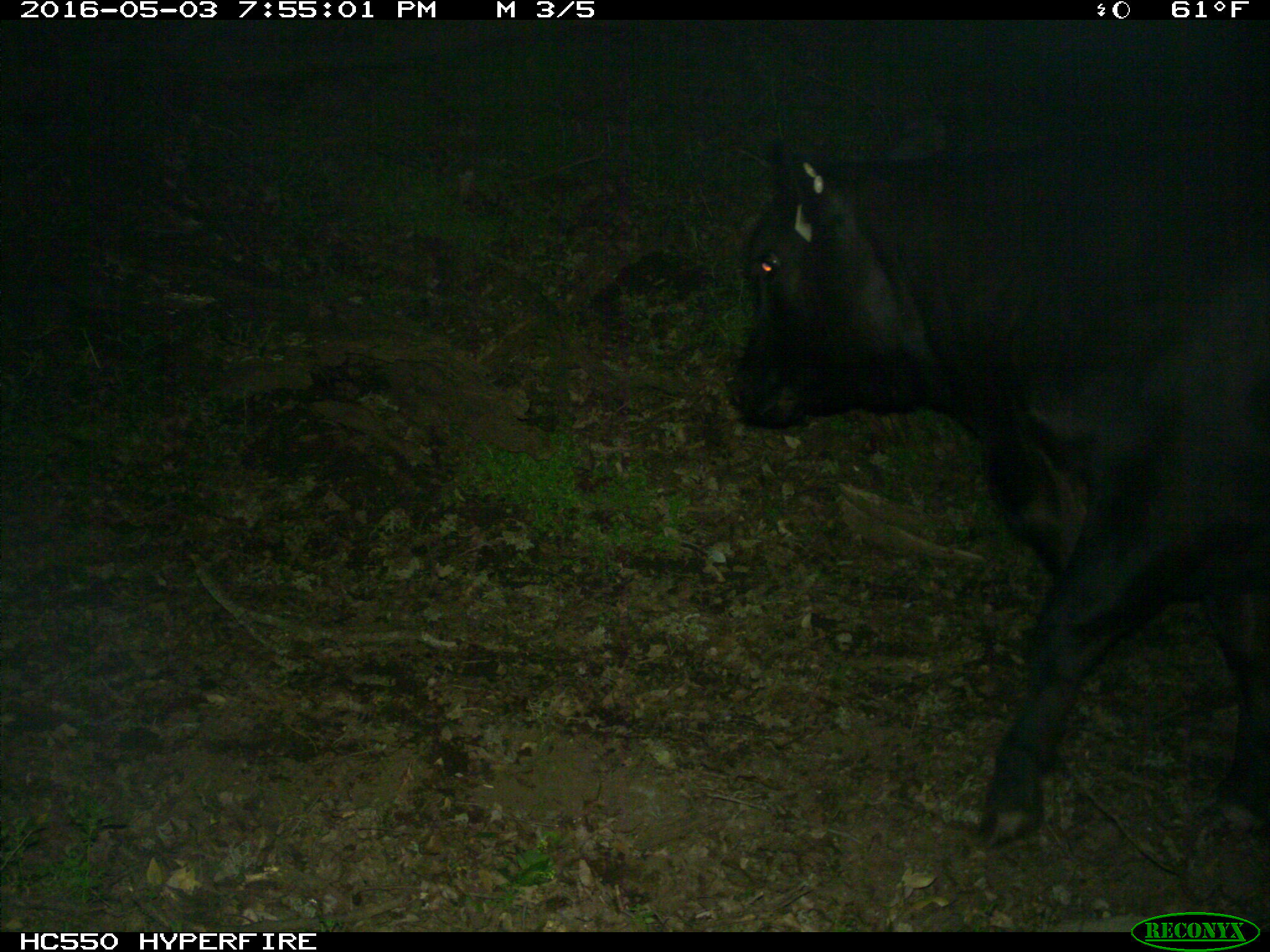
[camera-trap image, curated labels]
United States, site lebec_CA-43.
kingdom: Animalia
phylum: Chordata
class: Mammalia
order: Artiodactyla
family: Bovidae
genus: Bos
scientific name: Bos taurus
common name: domestic cow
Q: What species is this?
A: Bos taurus (domestic cow).